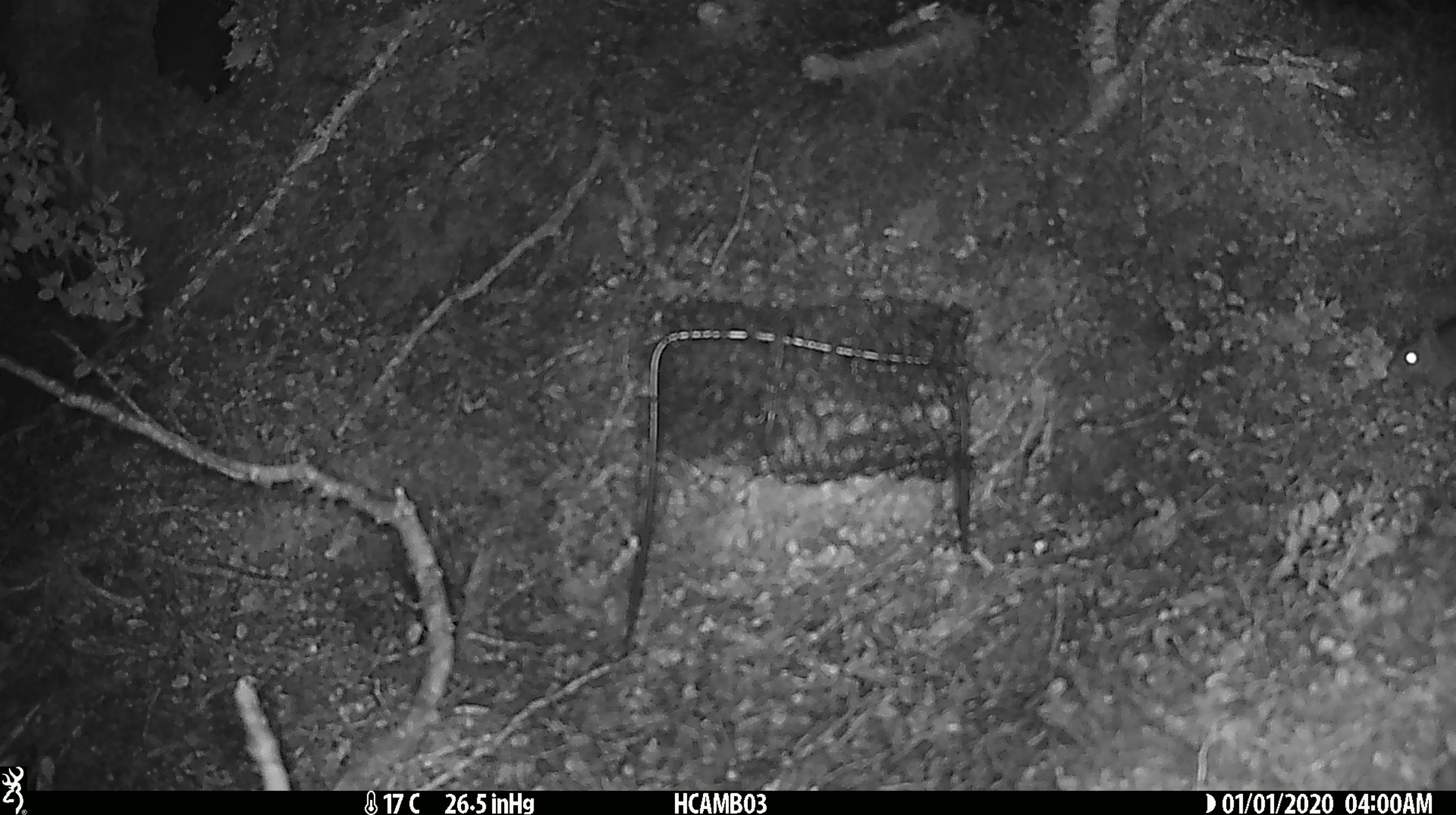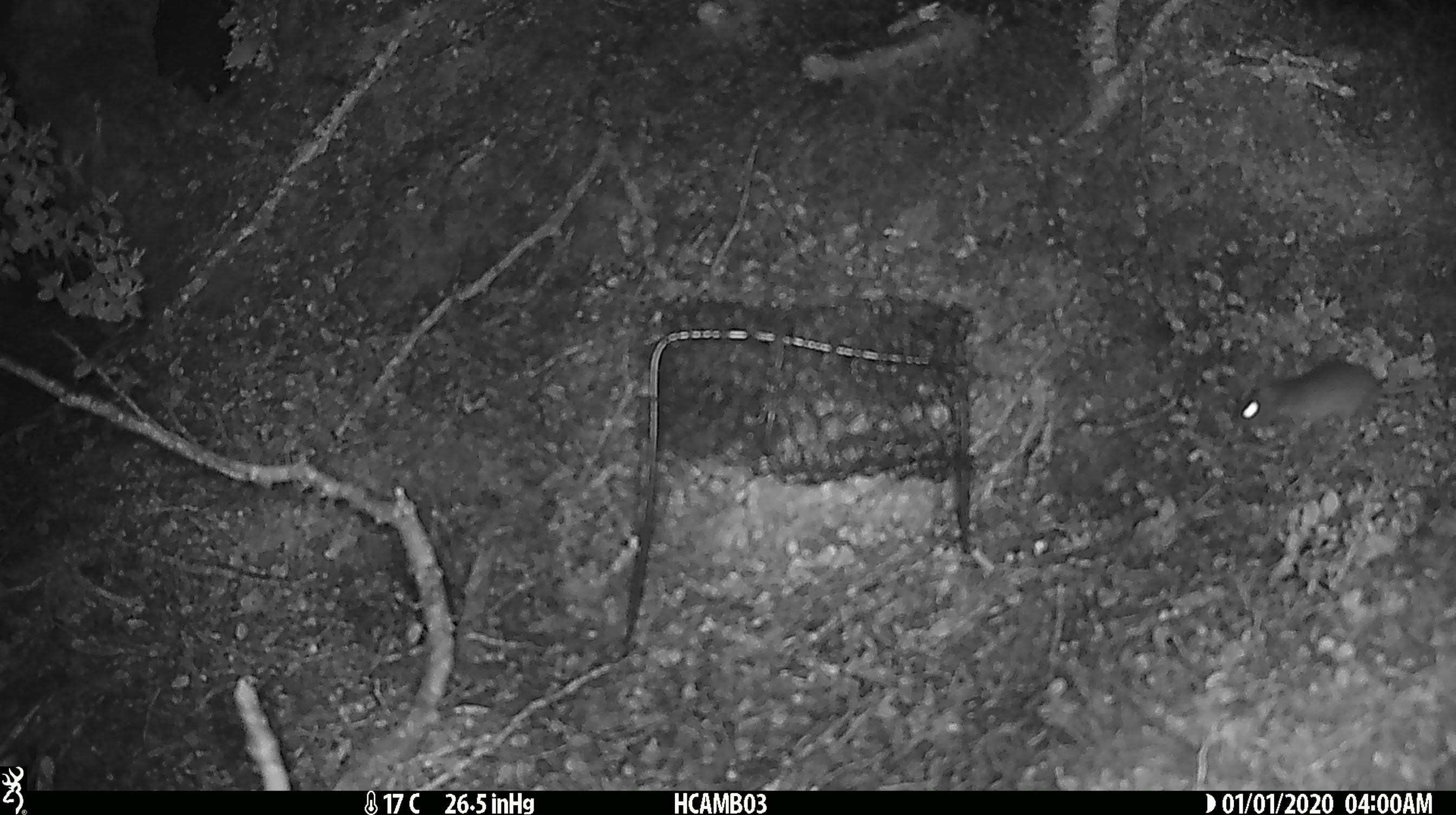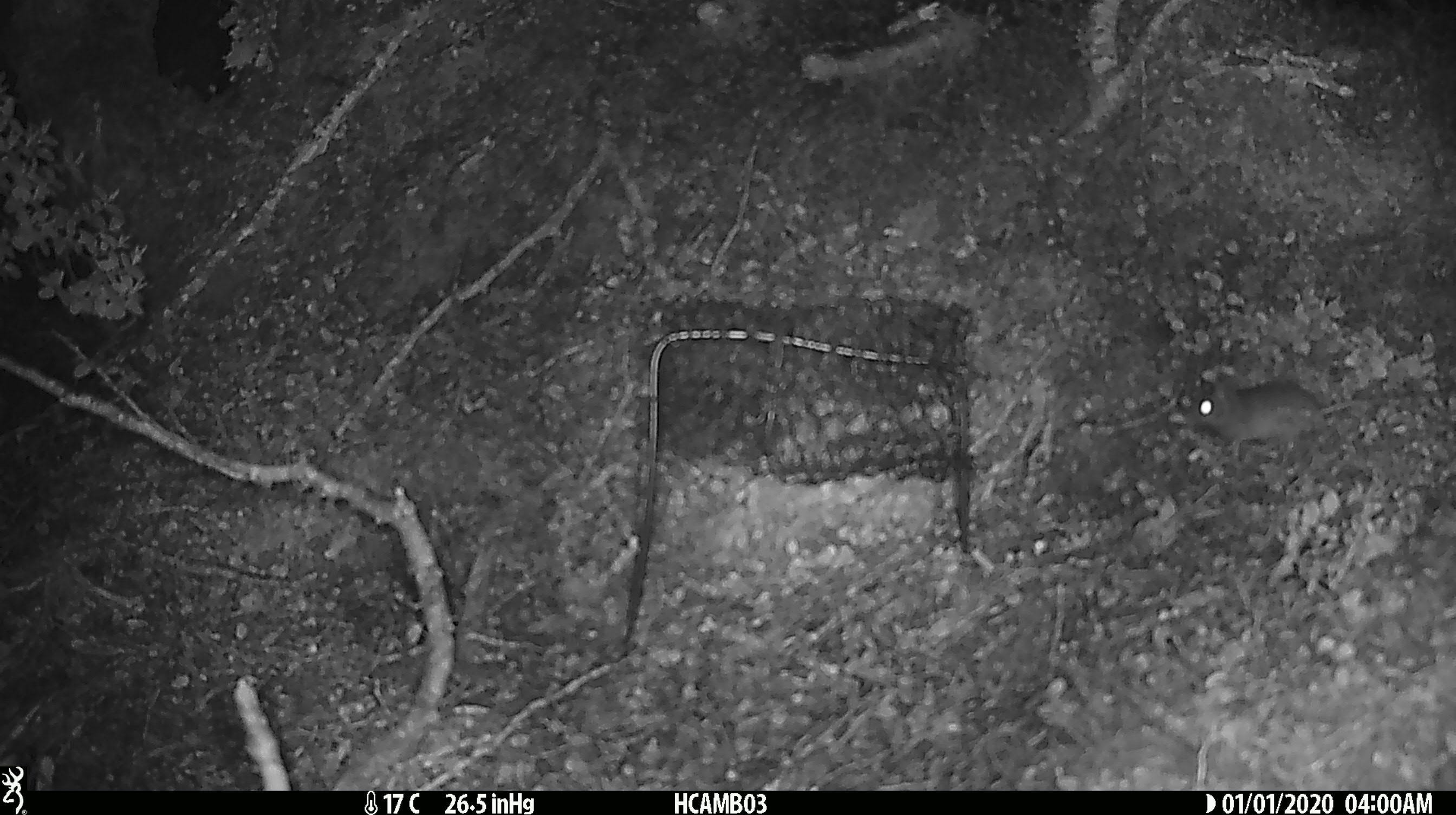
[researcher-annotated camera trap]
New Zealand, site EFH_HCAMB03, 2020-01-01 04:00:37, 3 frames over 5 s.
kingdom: Animalia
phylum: Chordata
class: Mammalia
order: Rodentia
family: Muridae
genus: Mus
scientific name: Mus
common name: mouse